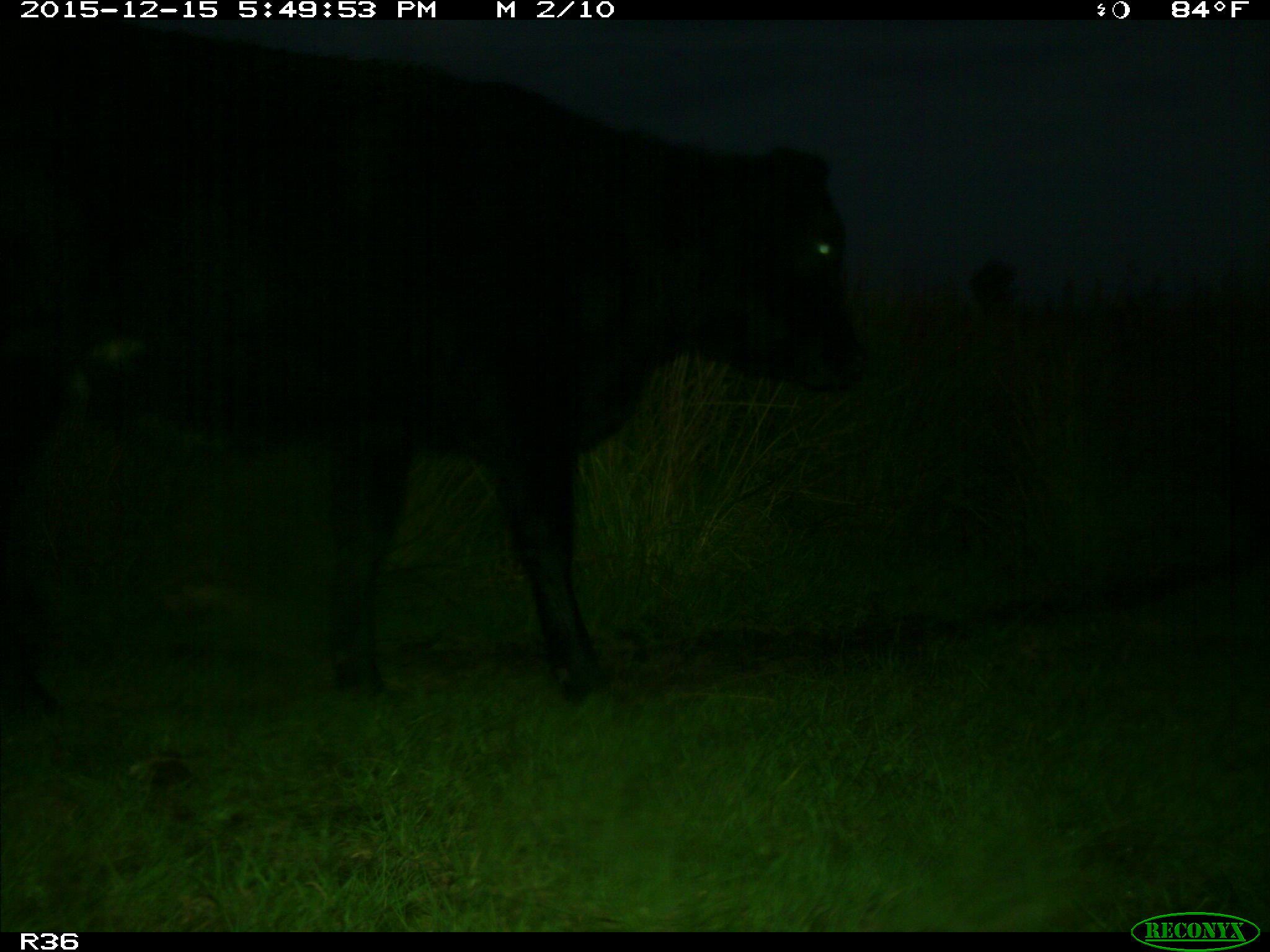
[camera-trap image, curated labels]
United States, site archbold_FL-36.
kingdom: Animalia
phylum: Chordata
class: Mammalia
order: Artiodactyla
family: Bovidae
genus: Bos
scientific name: Bos taurus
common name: domestic cow